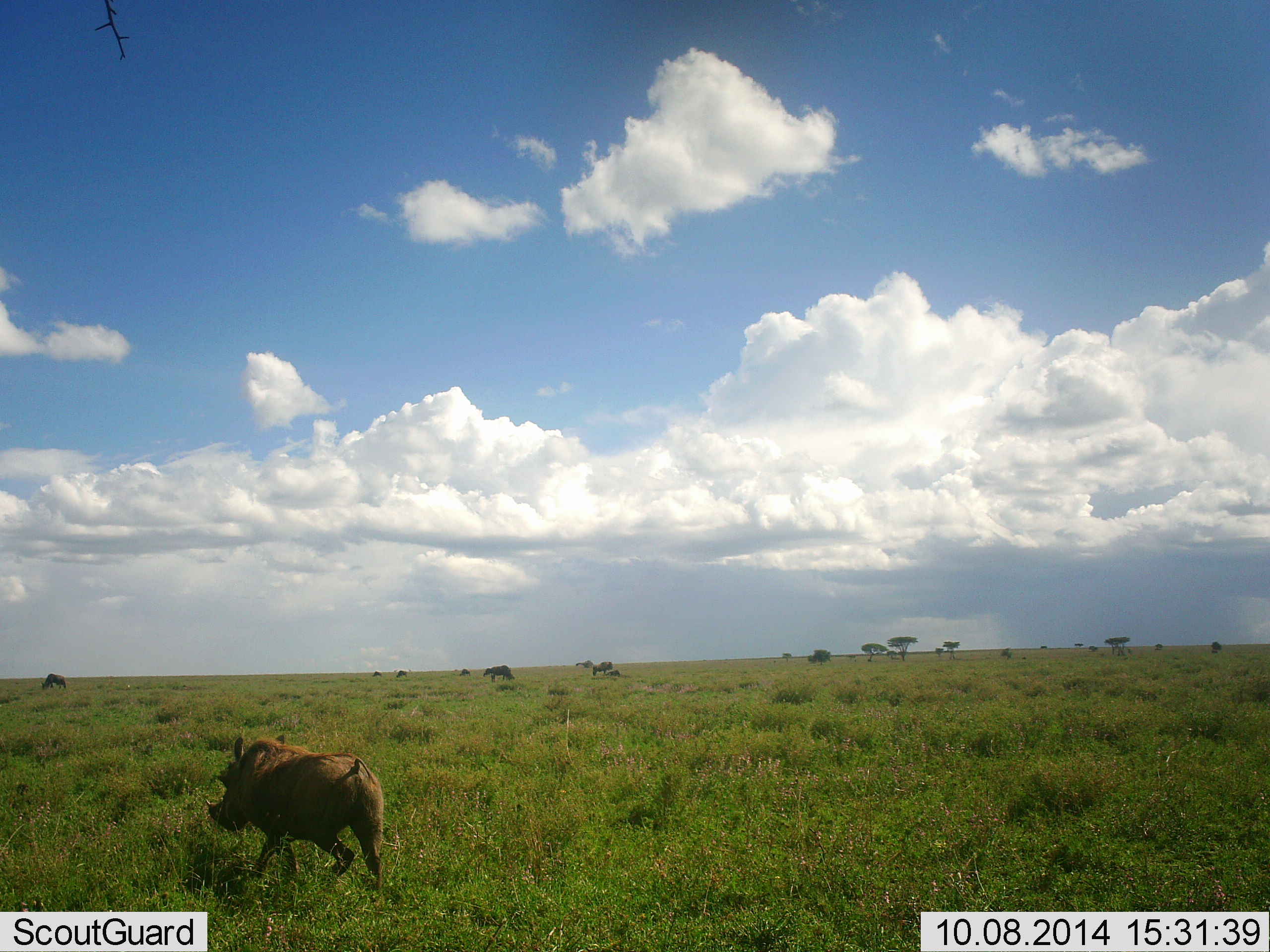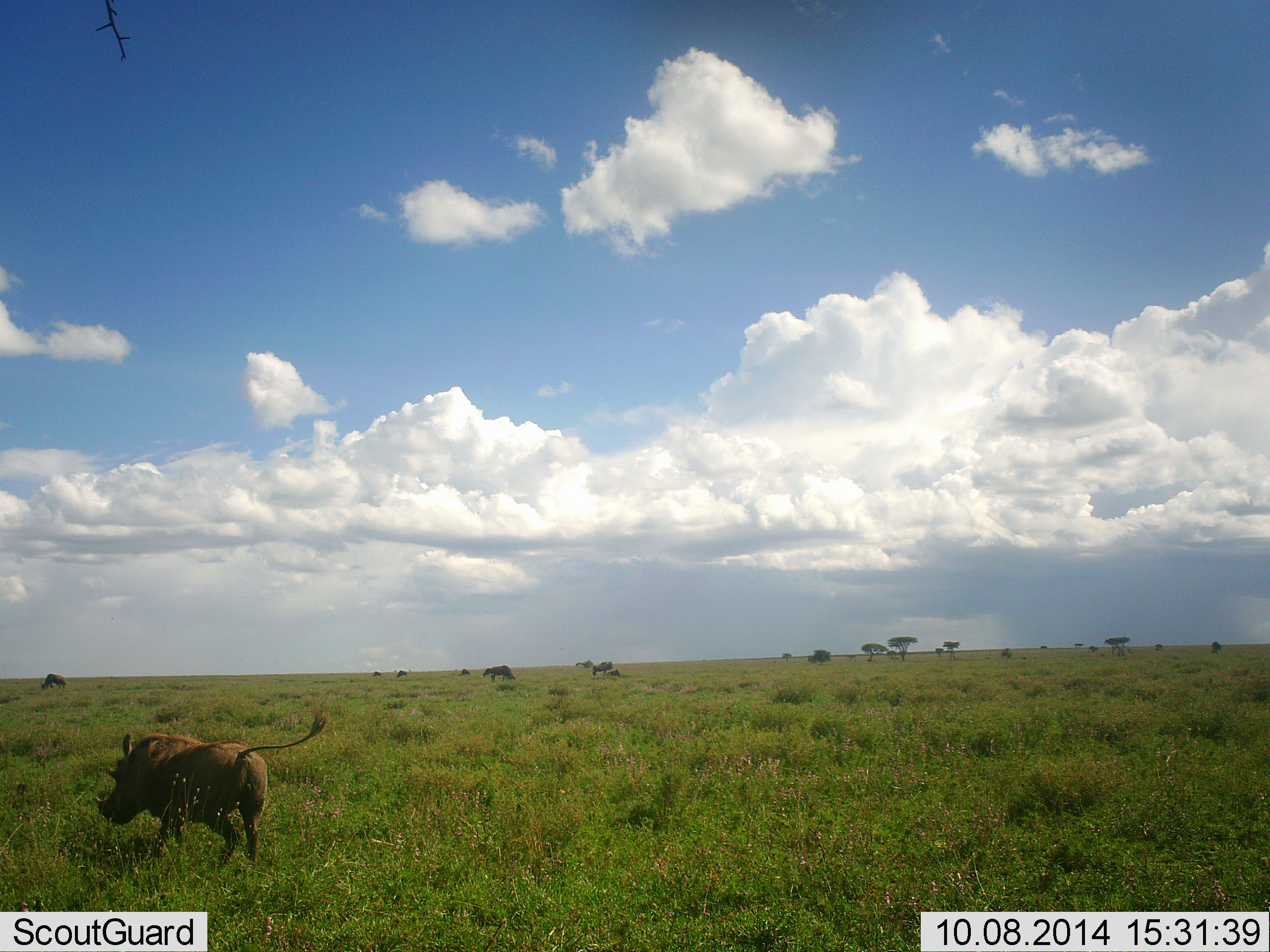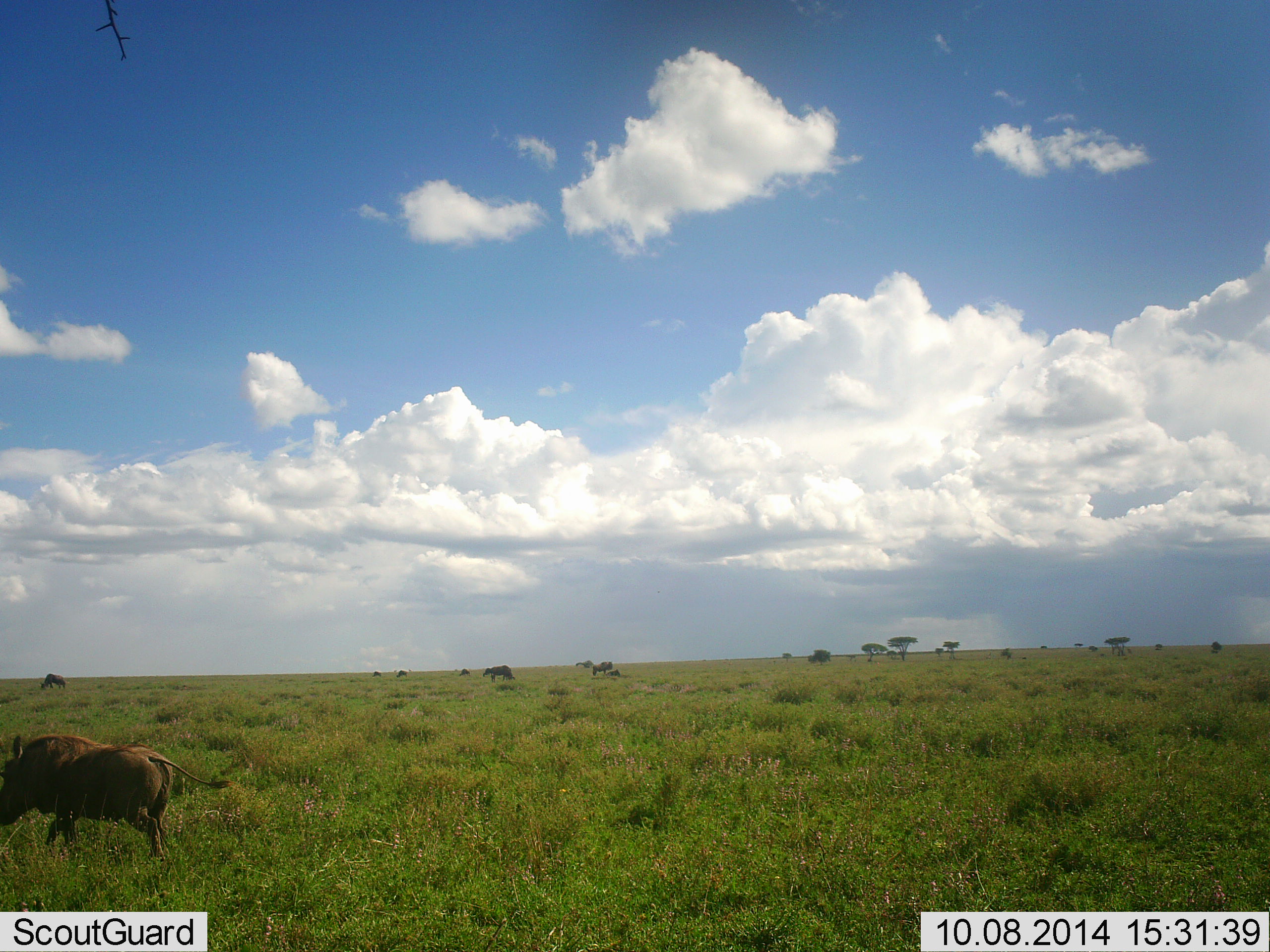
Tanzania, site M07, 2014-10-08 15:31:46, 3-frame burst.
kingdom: Animalia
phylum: Chordata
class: Mammalia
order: Artiodactyla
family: Suidae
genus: Phacochoerus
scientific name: Phacochoerus africanus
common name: warthog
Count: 1.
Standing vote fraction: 0%.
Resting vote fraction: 0%.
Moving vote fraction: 100%.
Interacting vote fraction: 0%.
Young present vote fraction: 0%.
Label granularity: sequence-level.